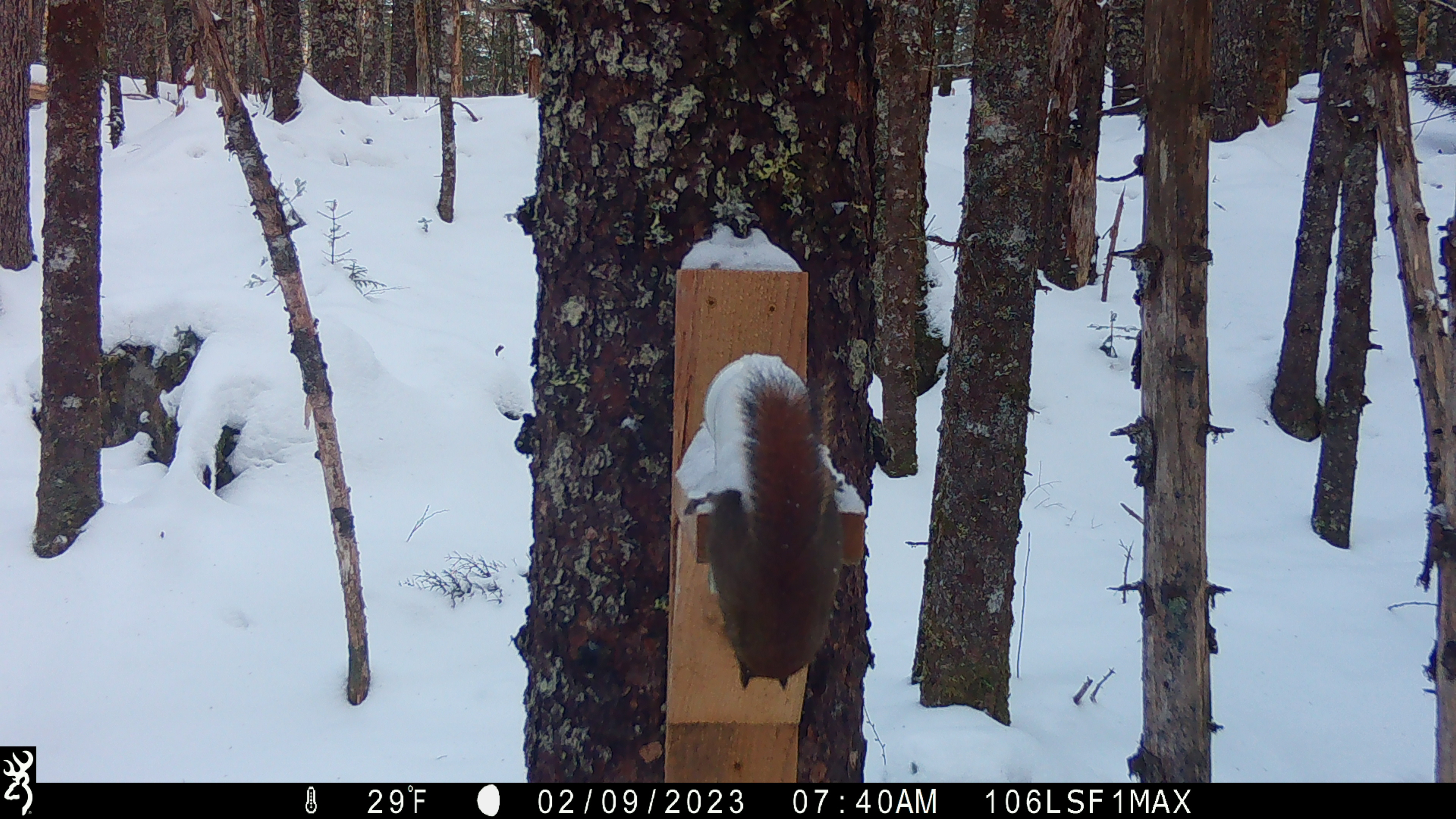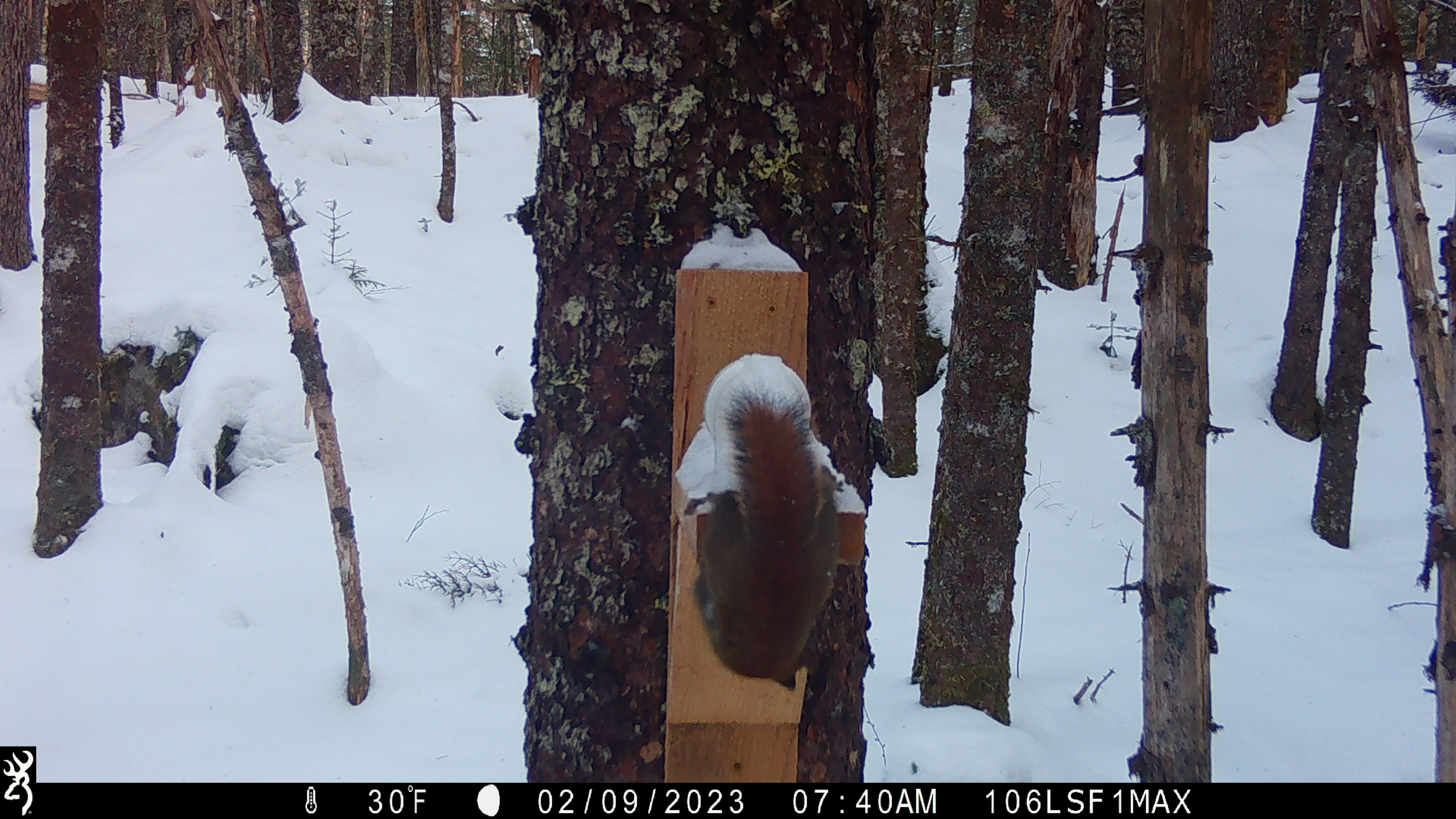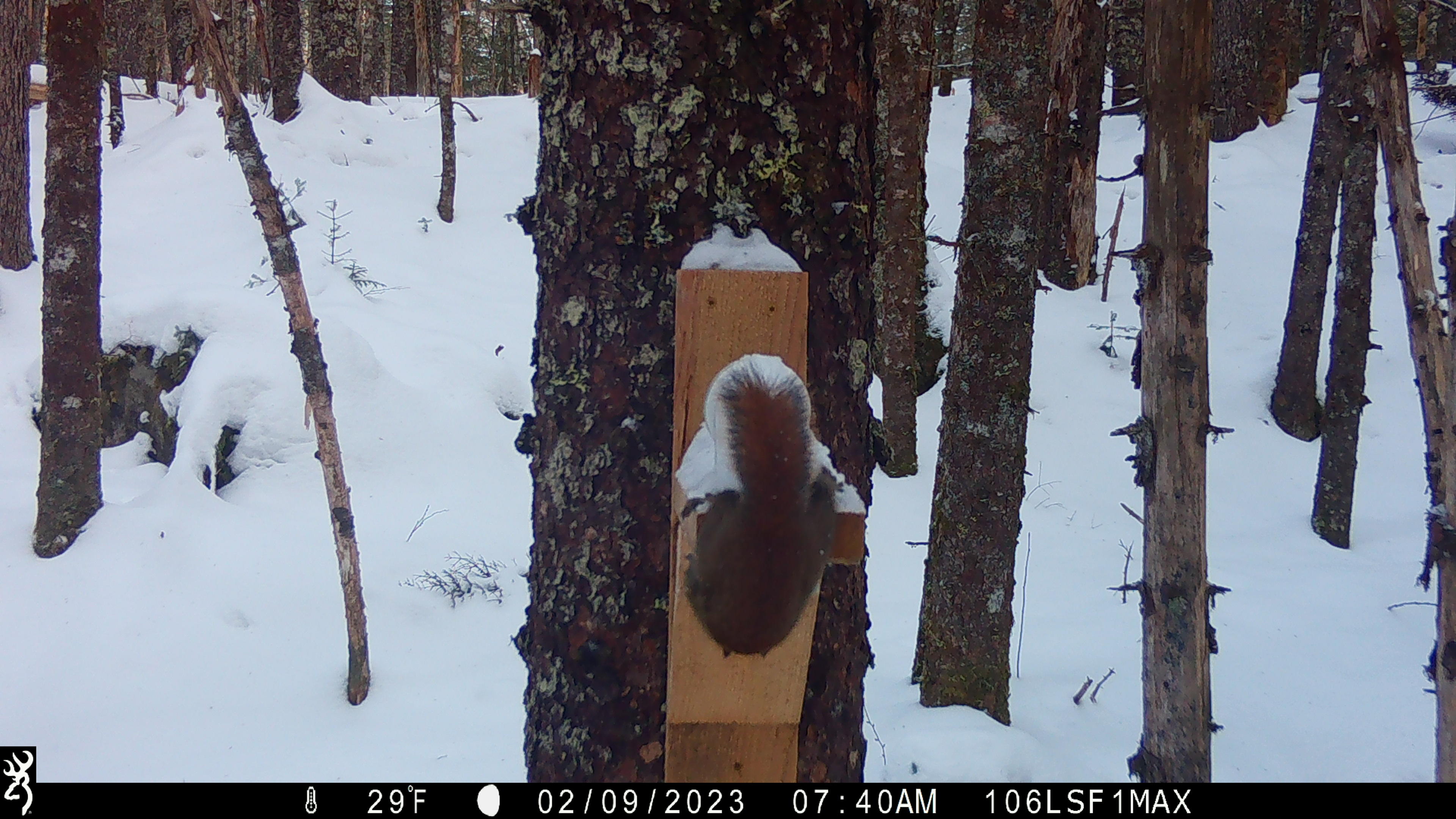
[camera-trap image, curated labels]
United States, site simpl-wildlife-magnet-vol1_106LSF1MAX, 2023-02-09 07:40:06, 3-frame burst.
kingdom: Animalia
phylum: Chordata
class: Mammalia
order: Rodentia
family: Sciuridae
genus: Tamiasciurus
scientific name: Tamiasciurus hudsonicus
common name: red squirrel